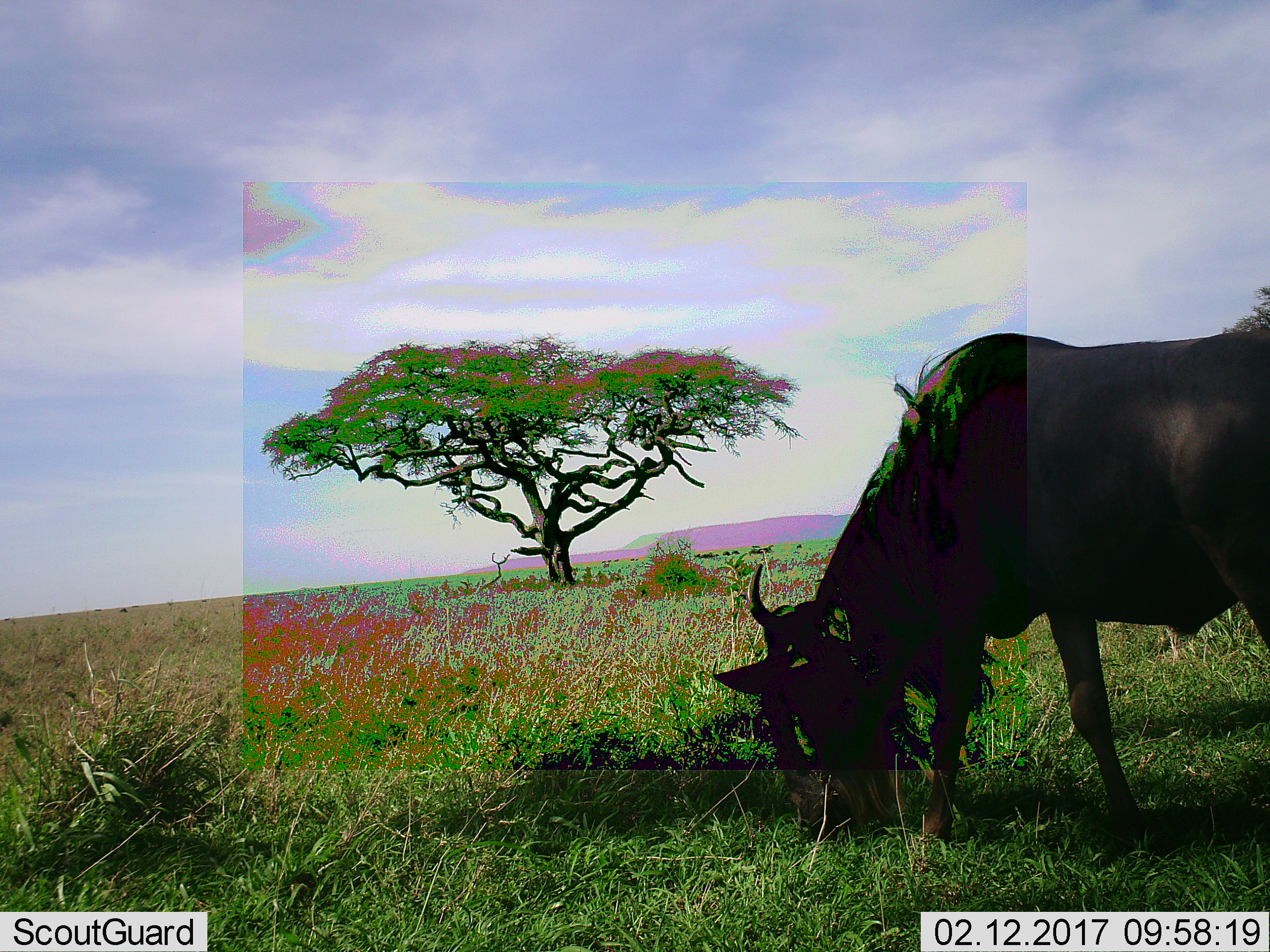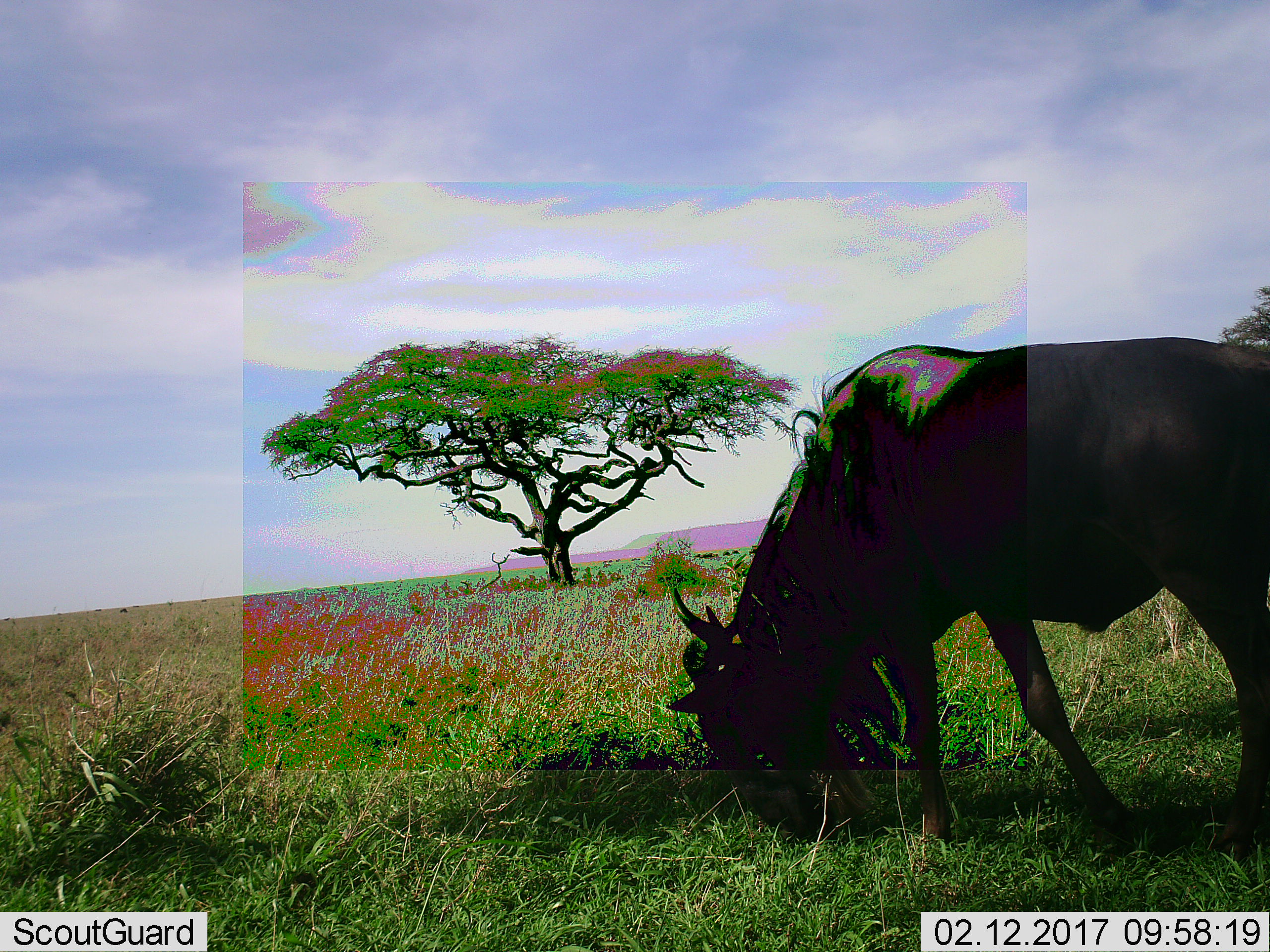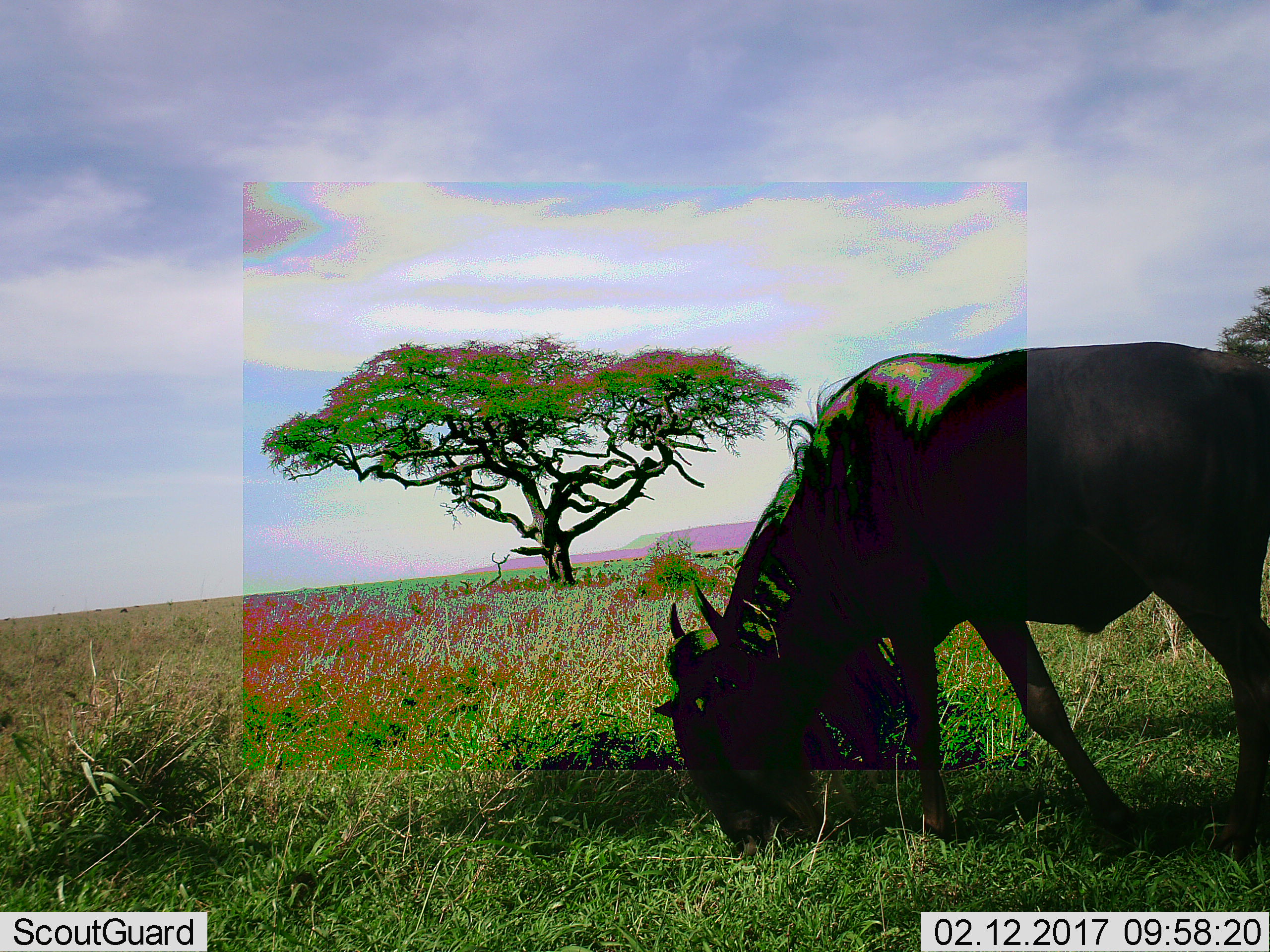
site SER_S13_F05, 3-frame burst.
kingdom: Animalia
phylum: Chordata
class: Mammalia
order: Artiodactyla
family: Bovidae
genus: Connochaetes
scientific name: Connochaetes taurinus taurinus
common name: blue wildebeest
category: wildebeestblue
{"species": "wildebeestblue (blue wildebeest) (Connochaetes taurinus taurinus)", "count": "1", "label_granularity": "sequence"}